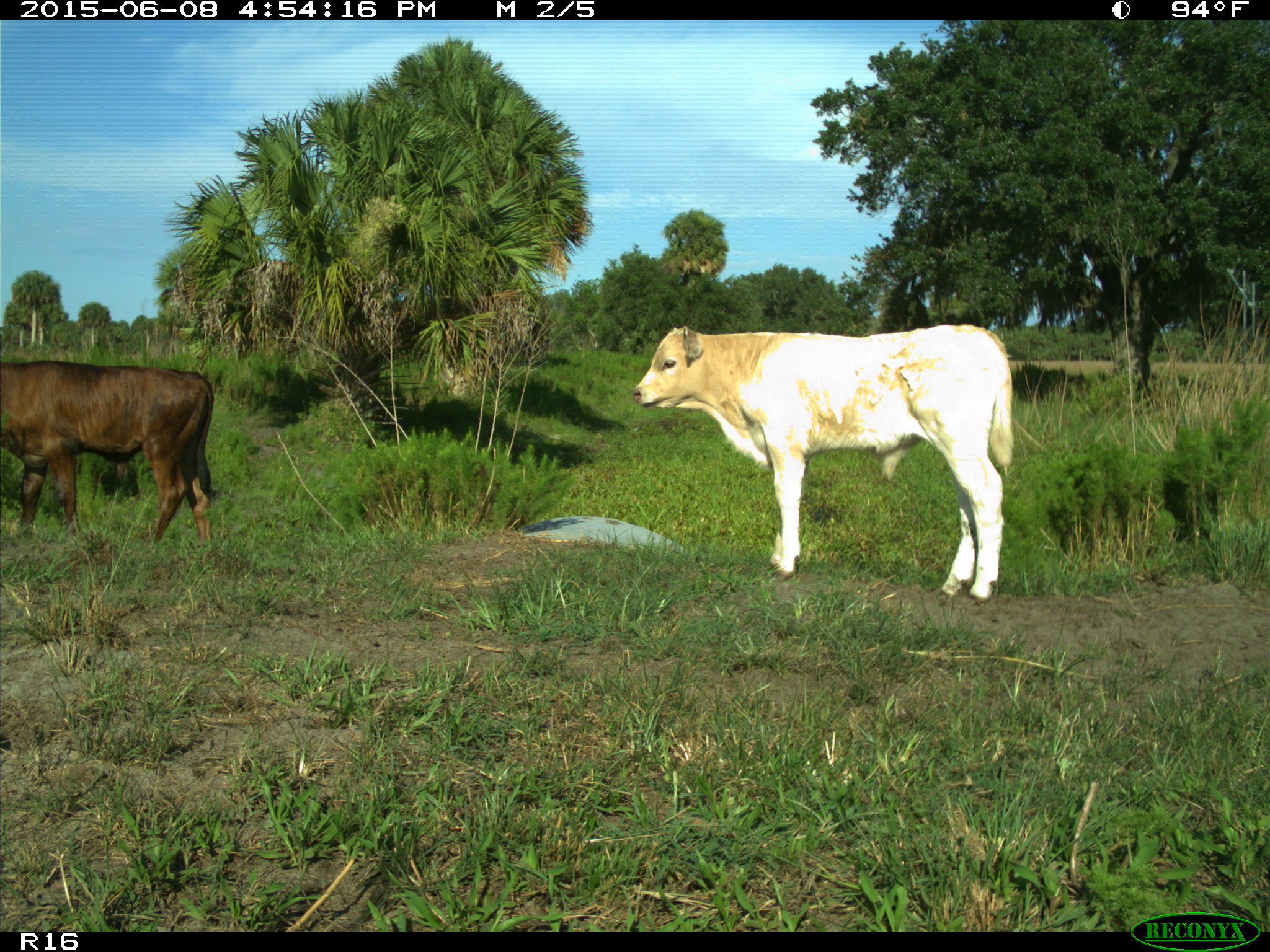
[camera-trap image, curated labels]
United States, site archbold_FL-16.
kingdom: Animalia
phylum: Chordata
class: Mammalia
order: Artiodactyla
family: Bovidae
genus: Bos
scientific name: Bos taurus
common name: domestic cow